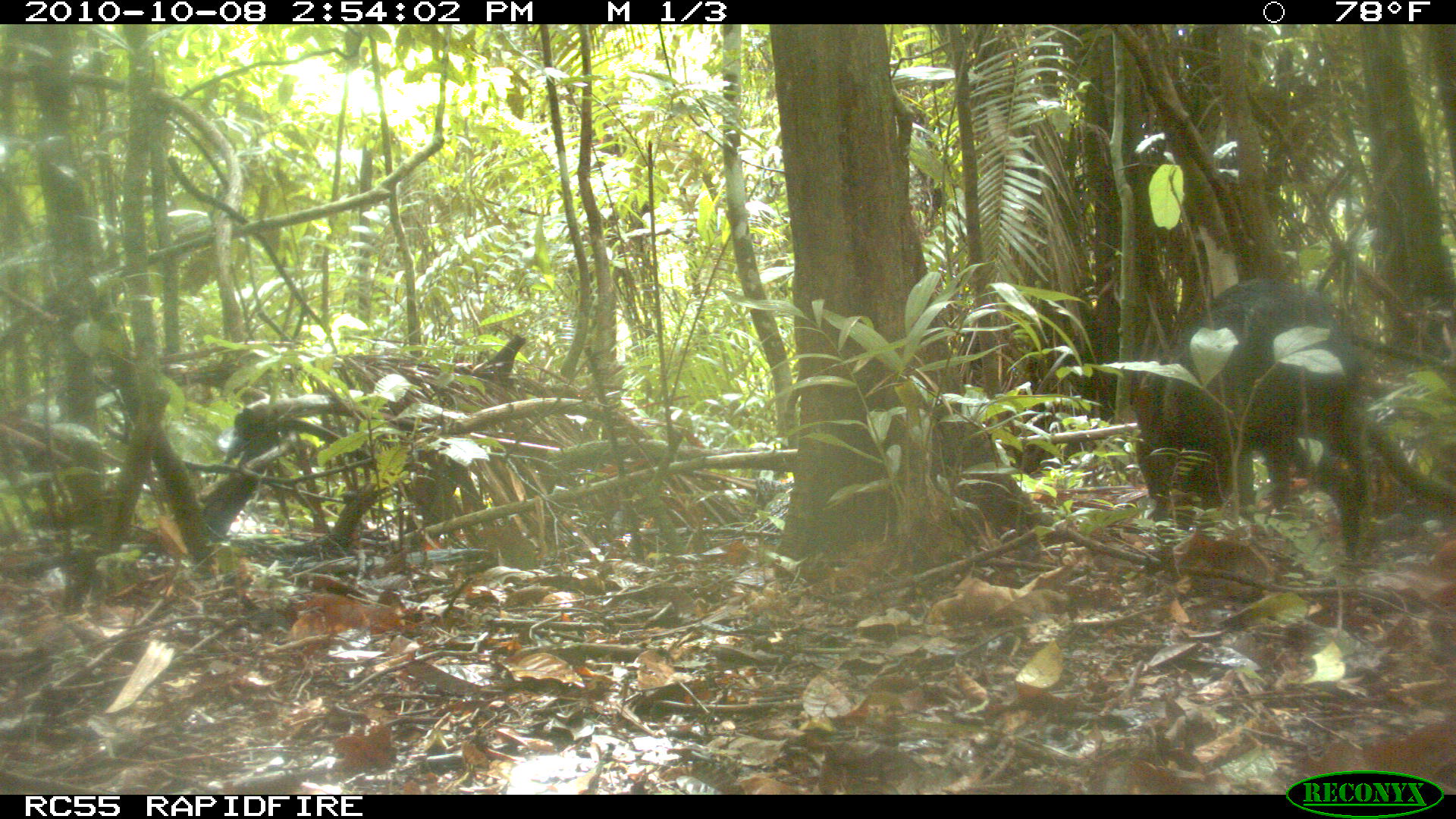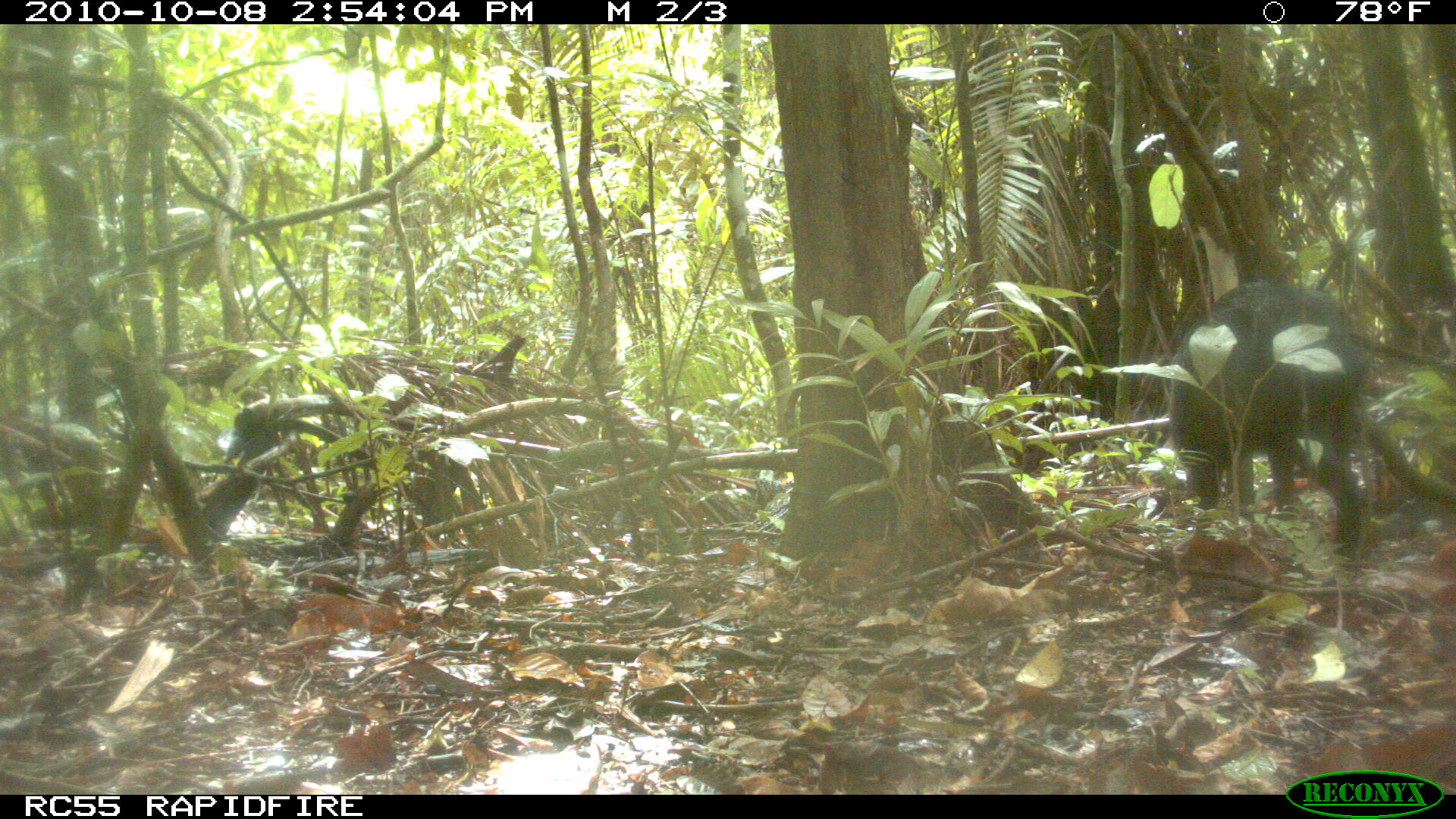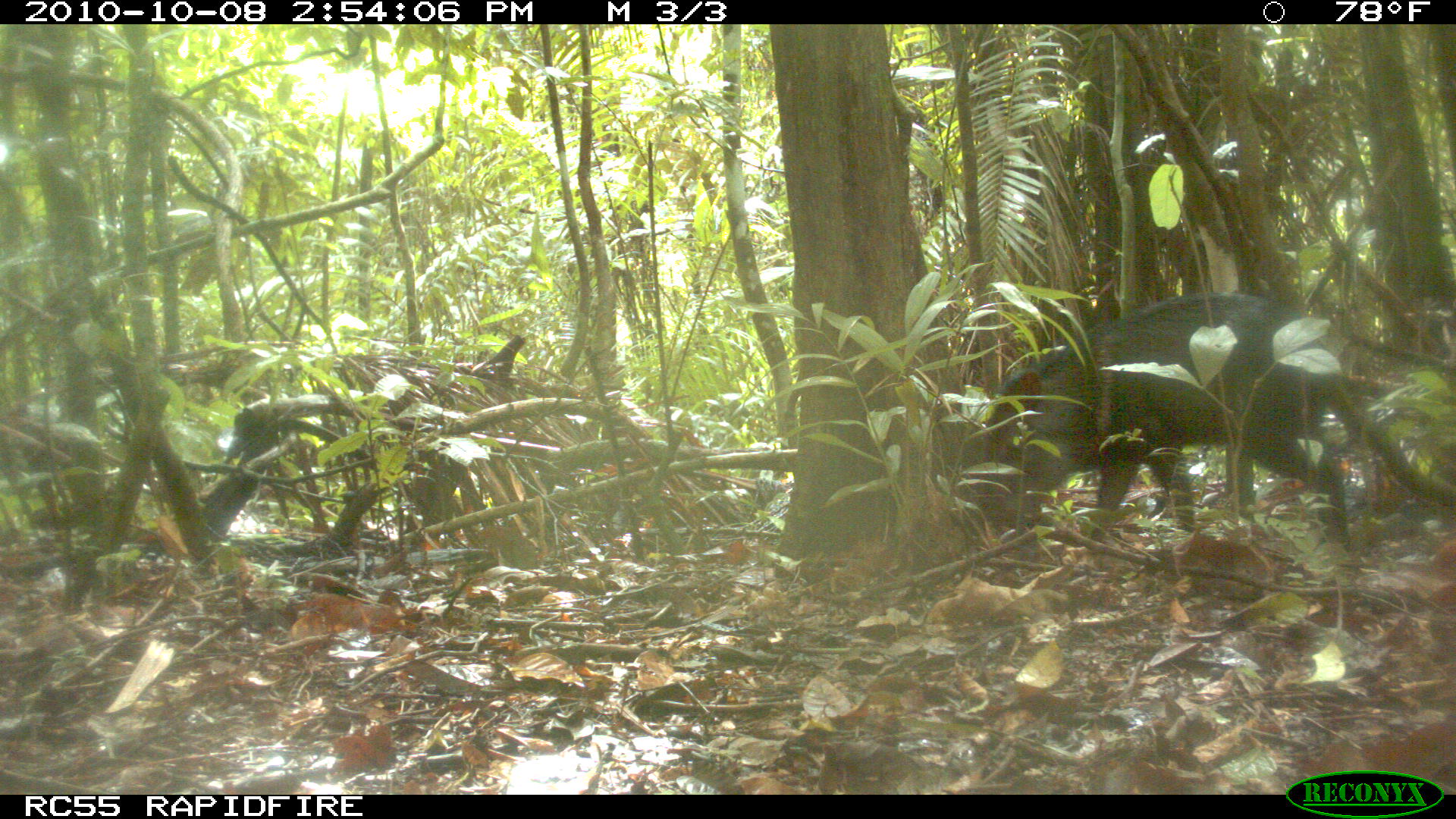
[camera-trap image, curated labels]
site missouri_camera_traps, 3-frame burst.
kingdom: Animalia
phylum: Chordata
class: Mammalia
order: Artiodactyla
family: Tayassuidae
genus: Pecari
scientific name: Pecari tajacu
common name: collared peccary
Collared peccary (Pecari tajacu). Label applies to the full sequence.